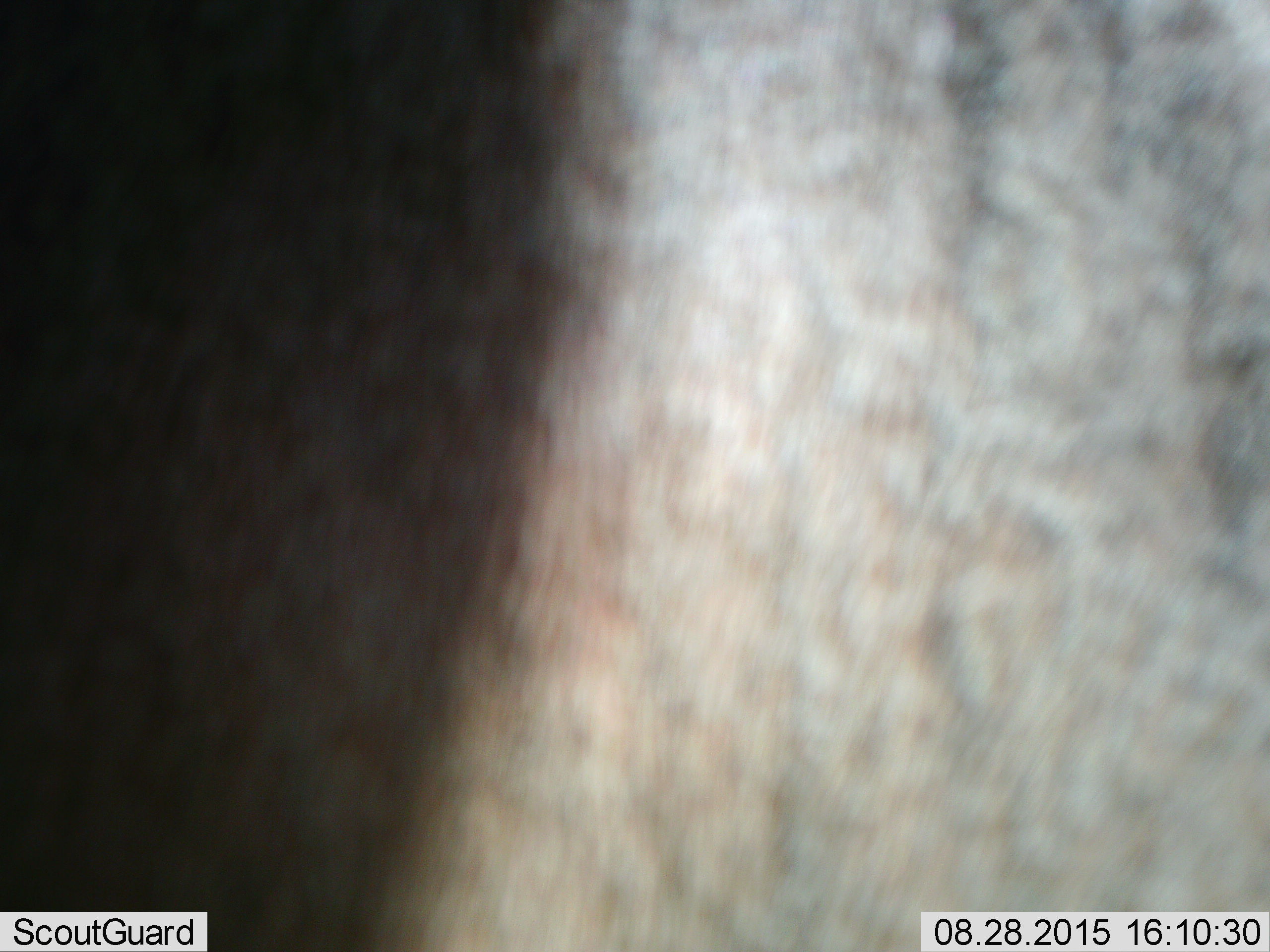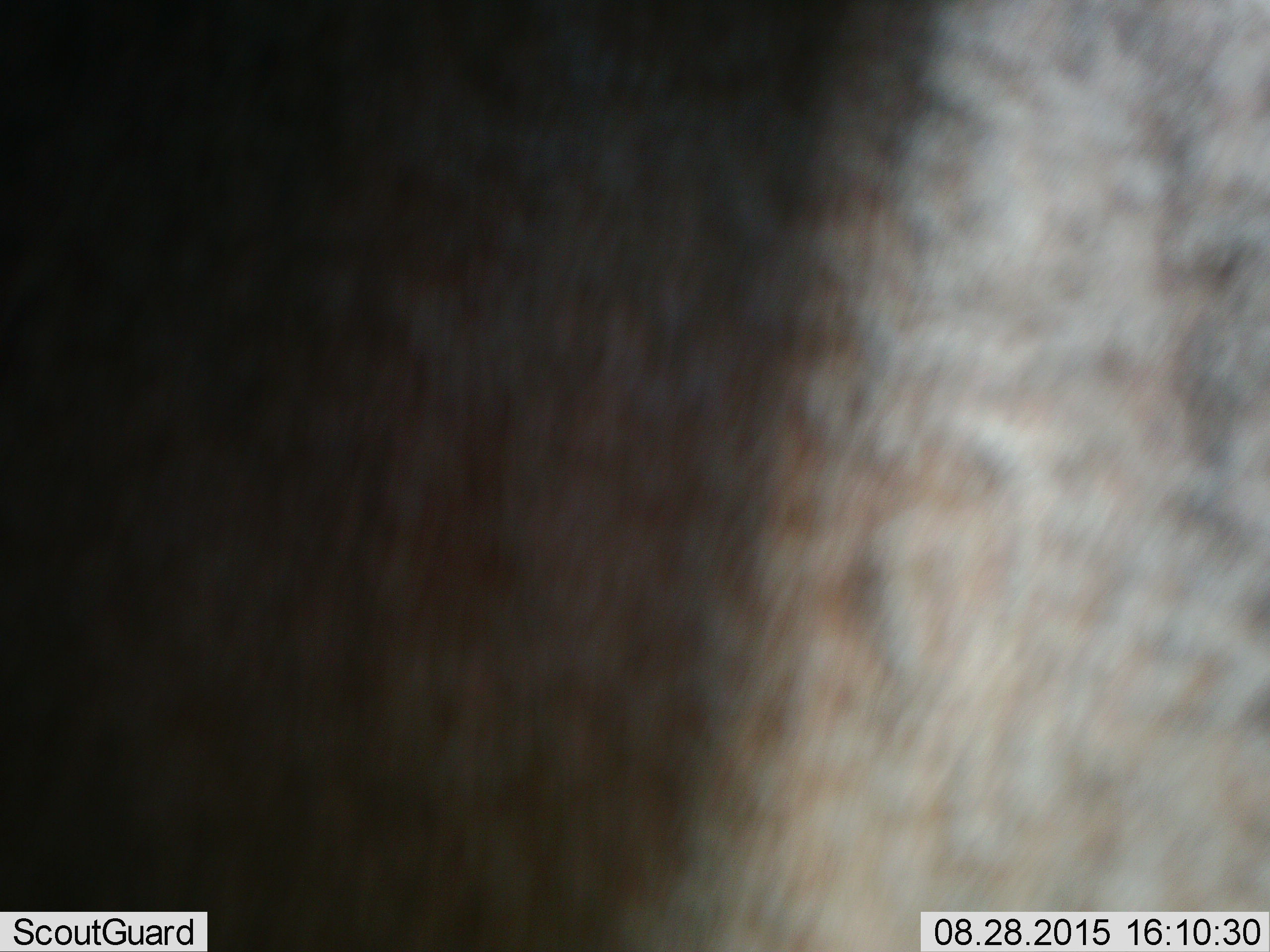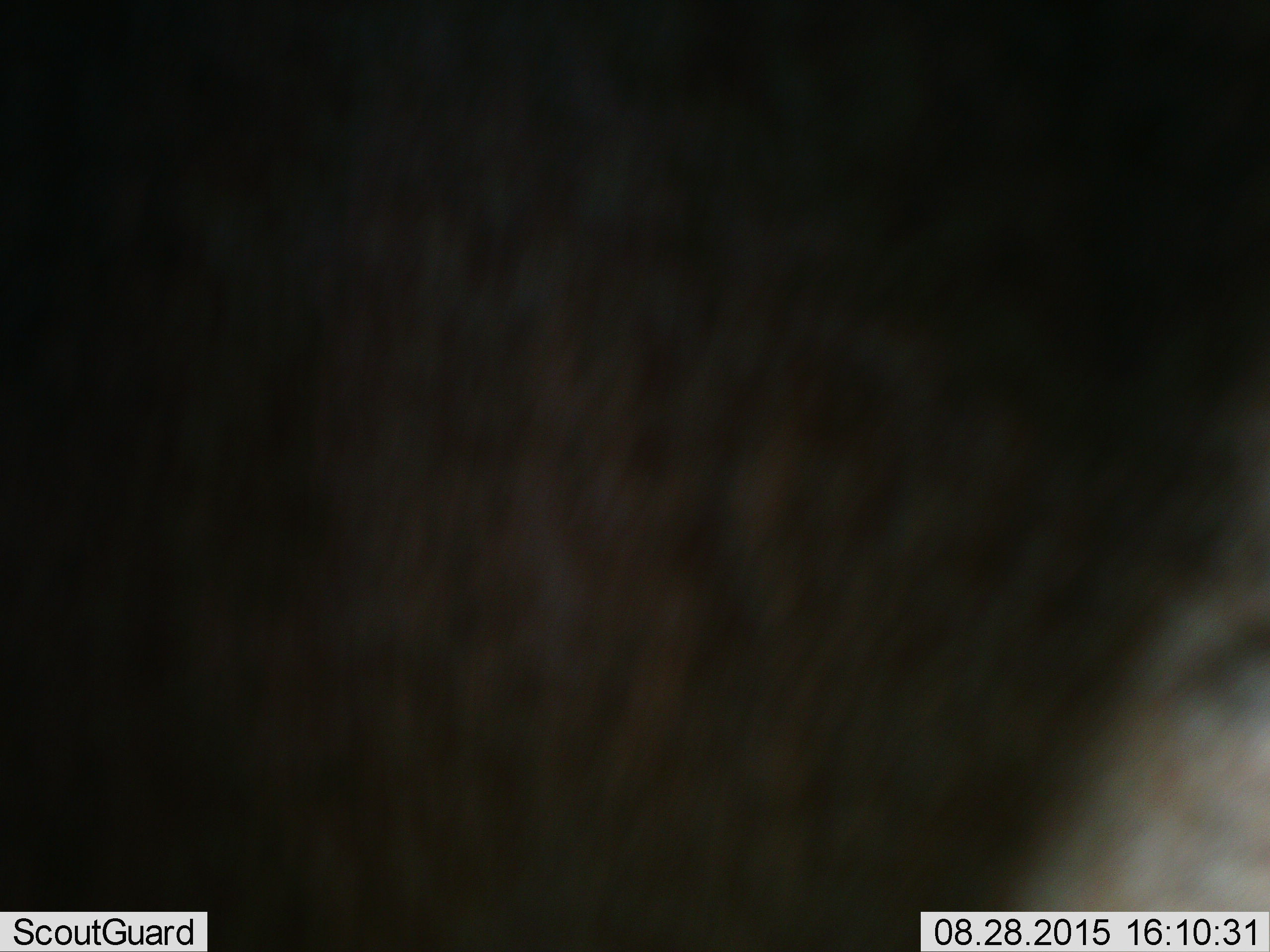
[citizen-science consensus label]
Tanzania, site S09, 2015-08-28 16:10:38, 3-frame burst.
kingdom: Animalia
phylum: Chordata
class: Mammalia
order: Artiodactyla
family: Bovidae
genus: Connochaetes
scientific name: Connochaetes taurinus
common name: blue wildebeest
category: wildebeest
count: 1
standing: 100%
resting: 0%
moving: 0%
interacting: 0%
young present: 0%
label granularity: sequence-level